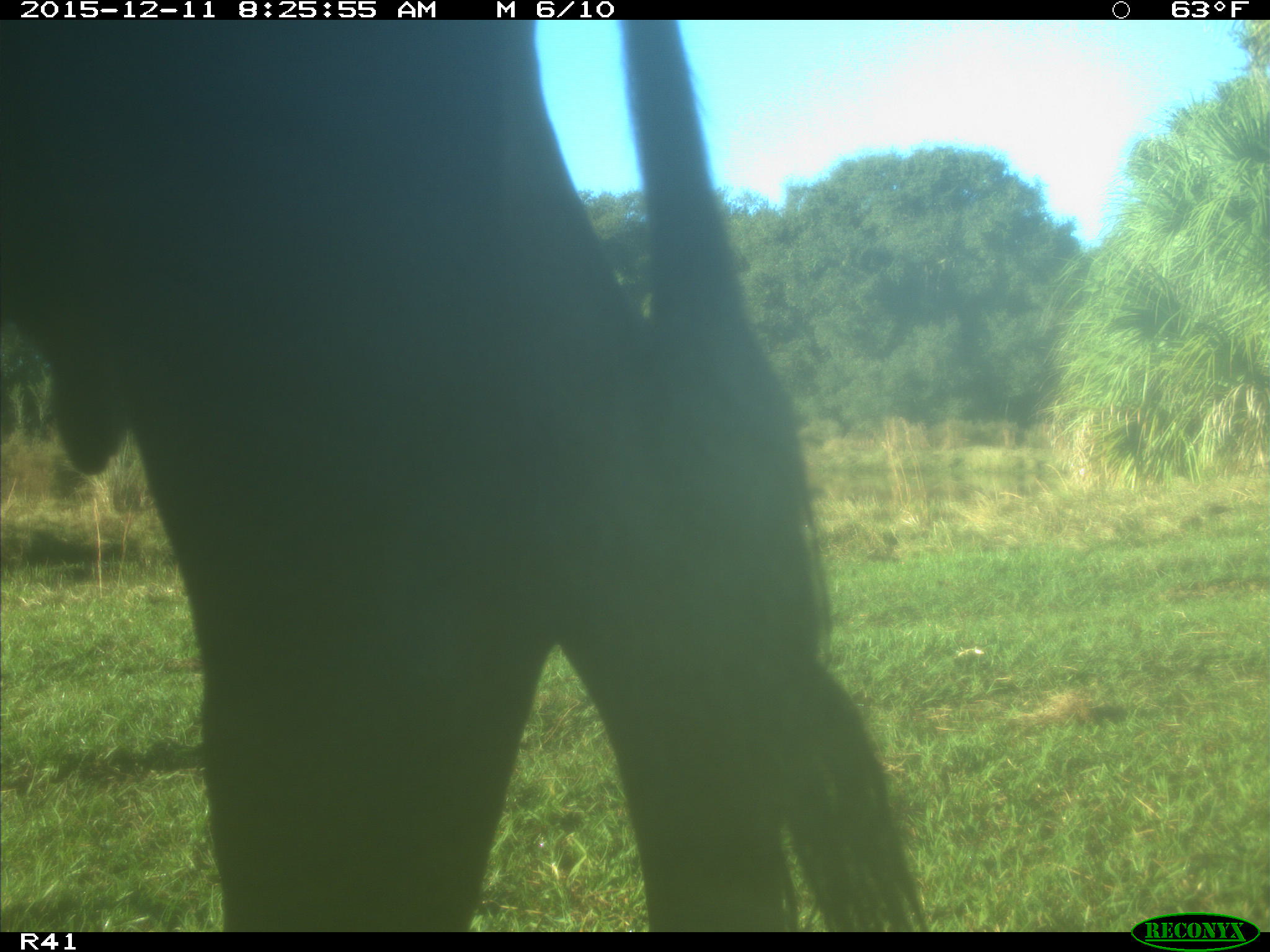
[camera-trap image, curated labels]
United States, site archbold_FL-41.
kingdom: Animalia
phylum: Chordata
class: Mammalia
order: Artiodactyla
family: Bovidae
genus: Bos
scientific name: Bos taurus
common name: domestic cow